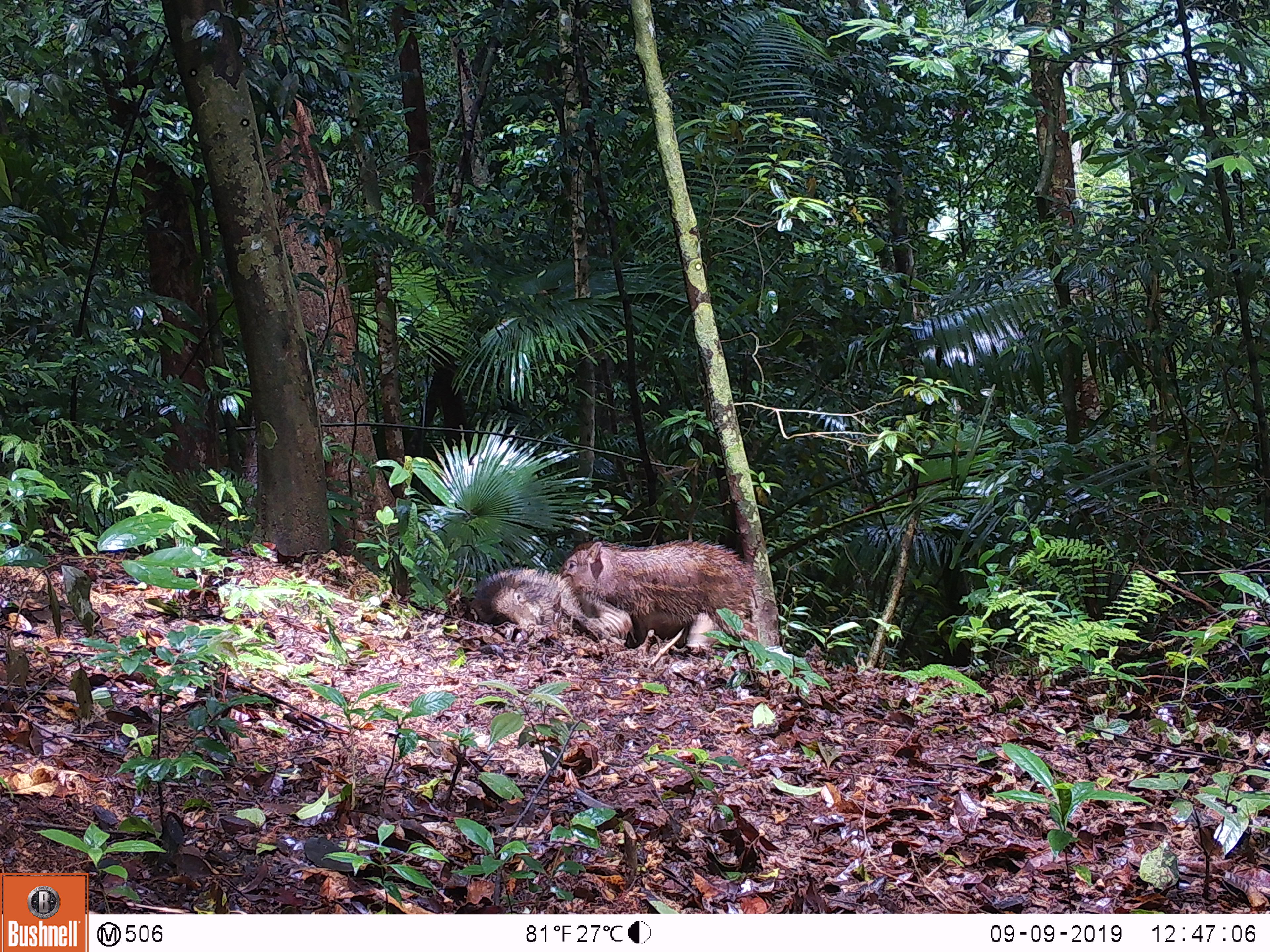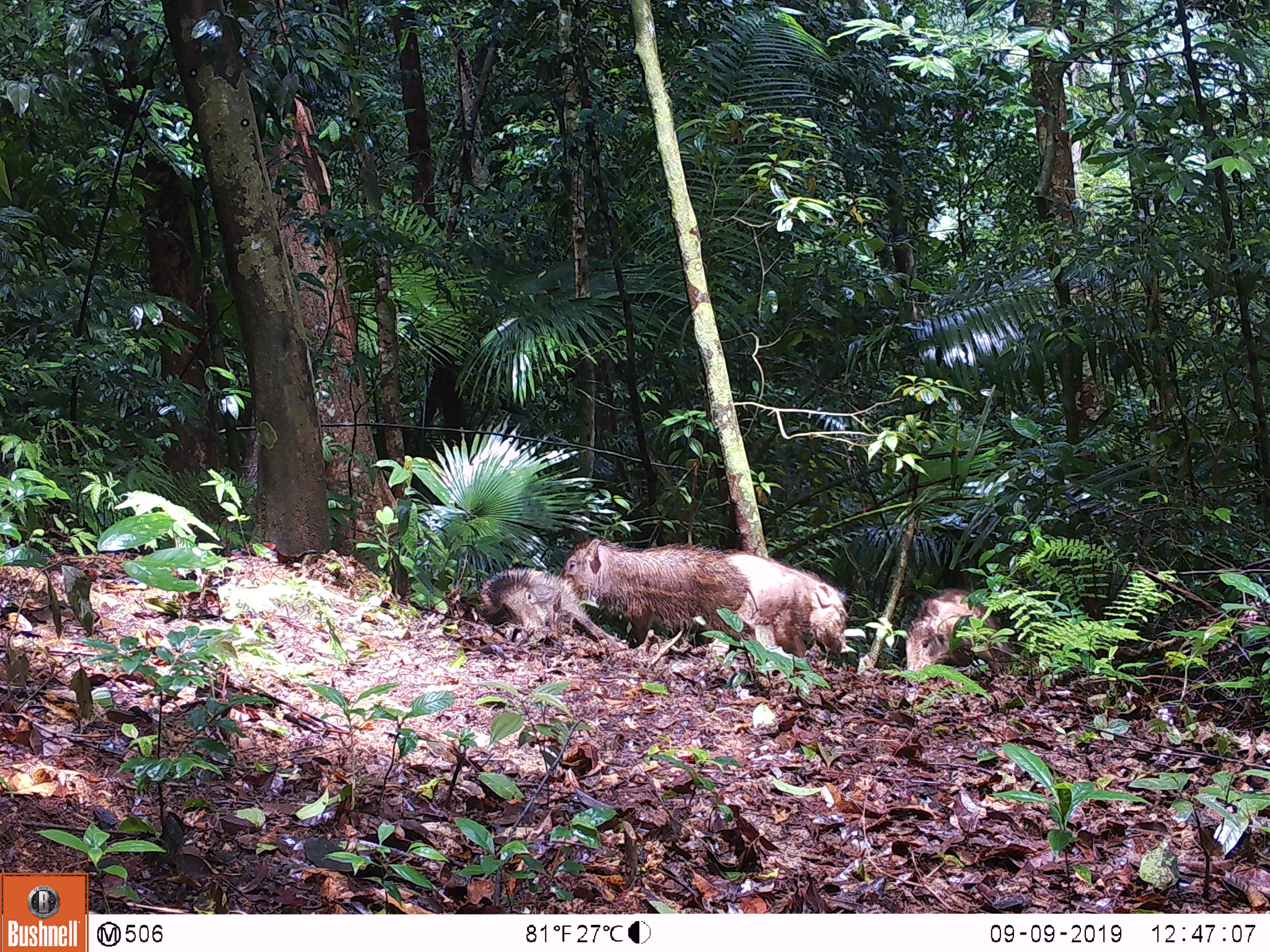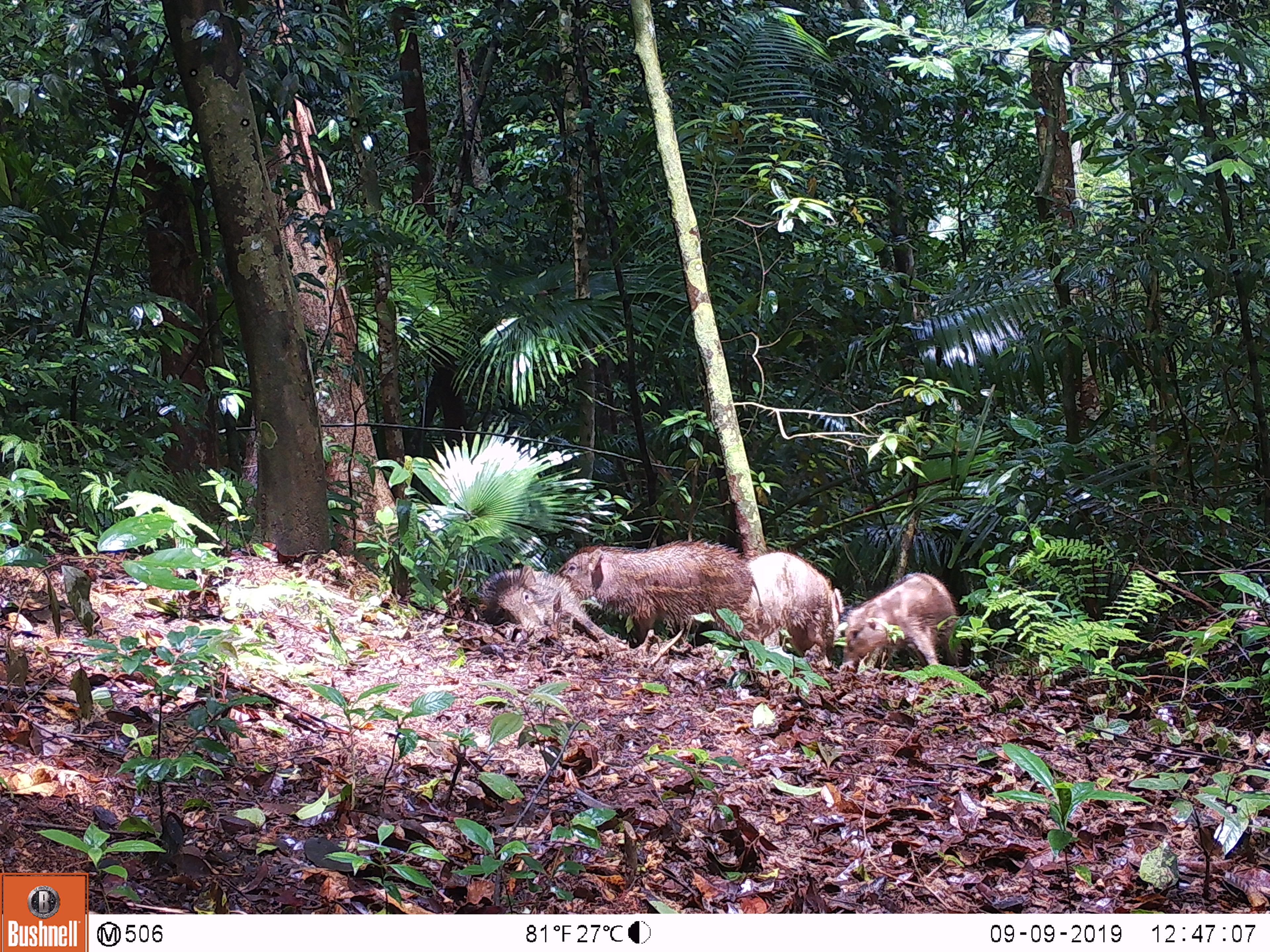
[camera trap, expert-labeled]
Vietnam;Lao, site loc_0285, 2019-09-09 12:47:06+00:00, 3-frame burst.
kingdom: Animalia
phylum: Chordata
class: Mammalia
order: Artiodactyla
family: Suidae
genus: Sus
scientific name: Sus scrofa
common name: eurasian wild pig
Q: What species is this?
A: Eurasian wild pig (Sus scrofa).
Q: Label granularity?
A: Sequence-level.